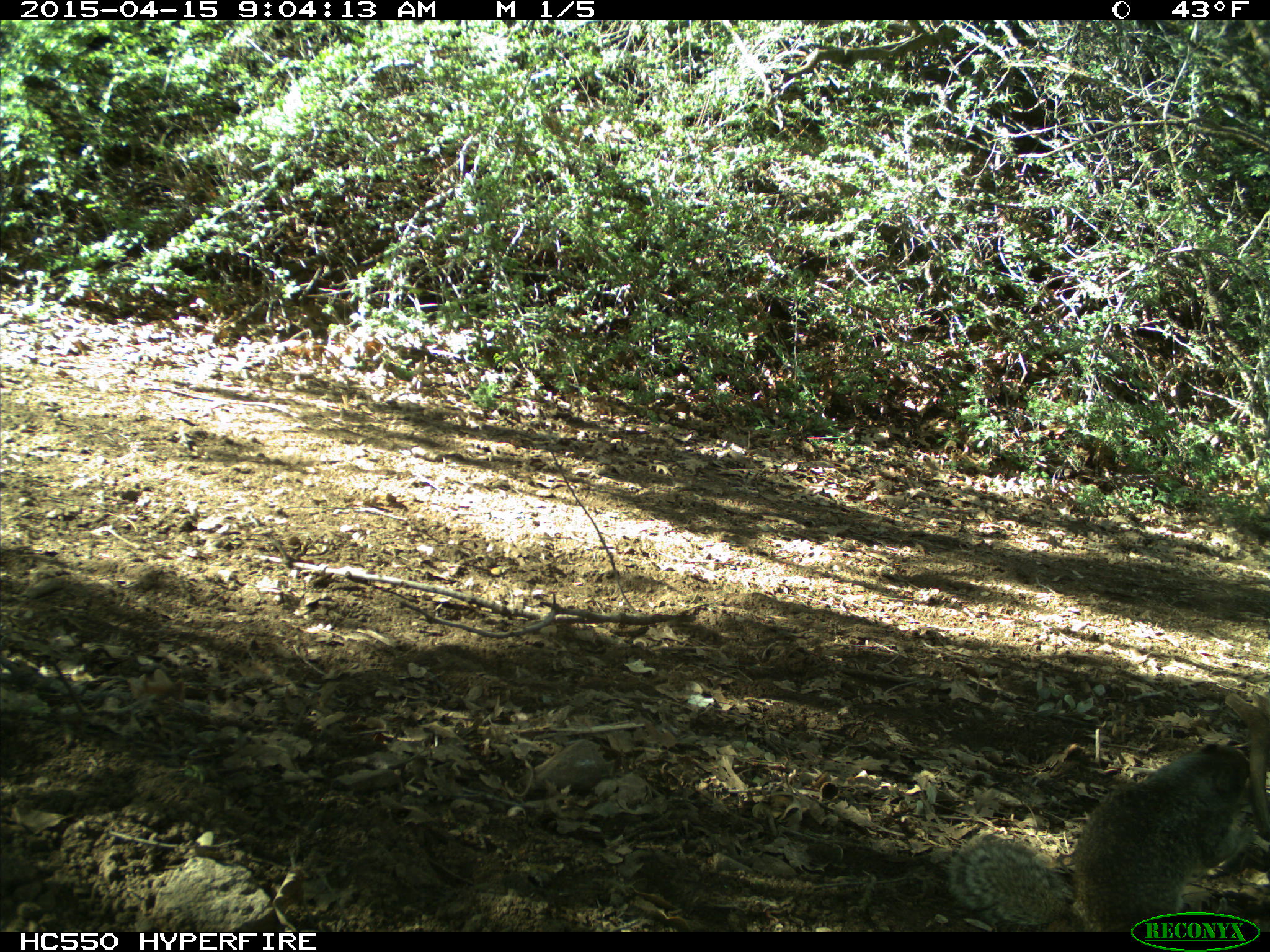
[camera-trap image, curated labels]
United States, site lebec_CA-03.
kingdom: Animalia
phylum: Chordata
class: Mammalia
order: Rodentia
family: Sciuridae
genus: Otospermophilus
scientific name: Otospermophilus beecheyi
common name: california ground squirrel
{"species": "Otospermophilus beecheyi (california ground squirrel)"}